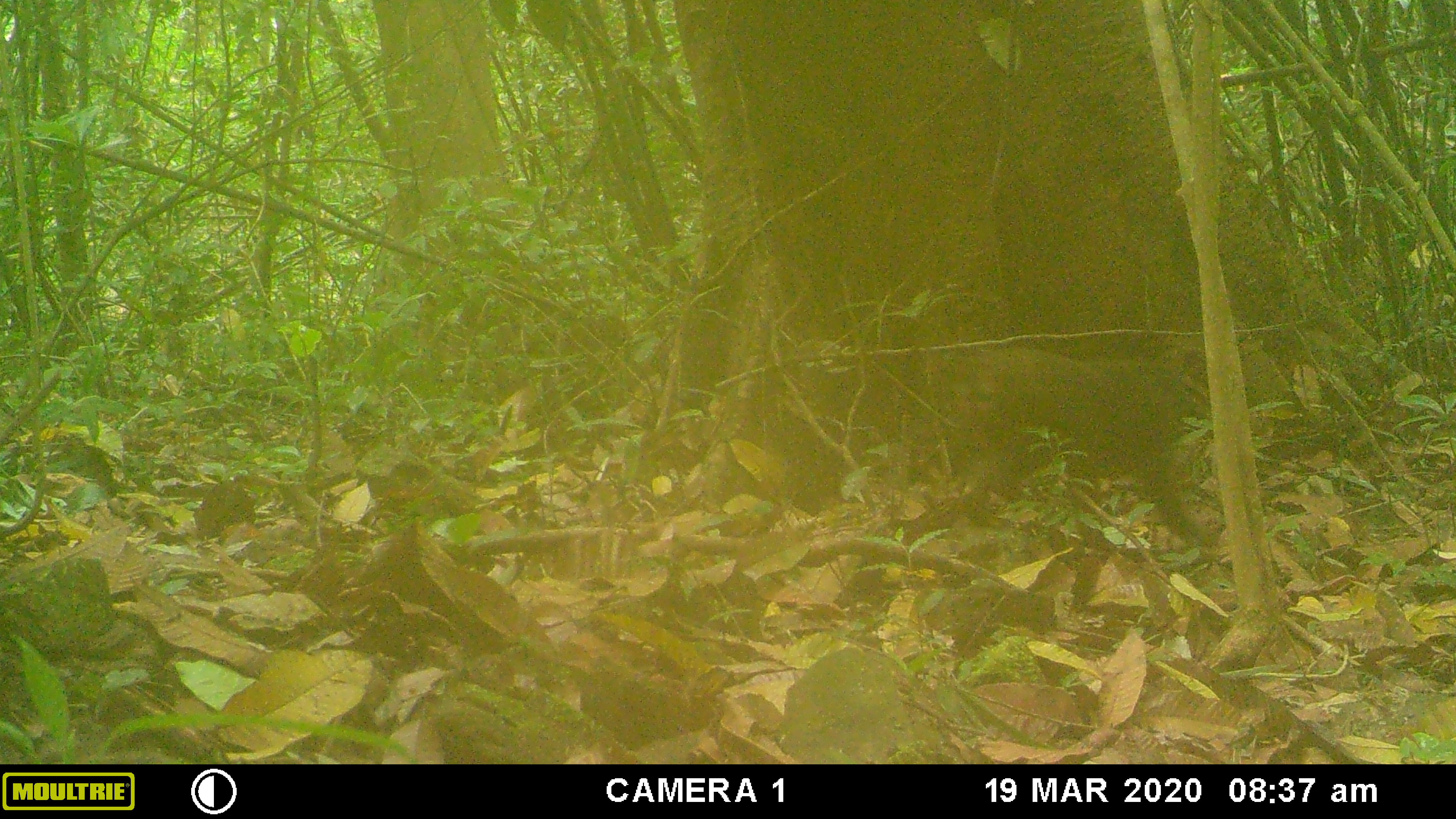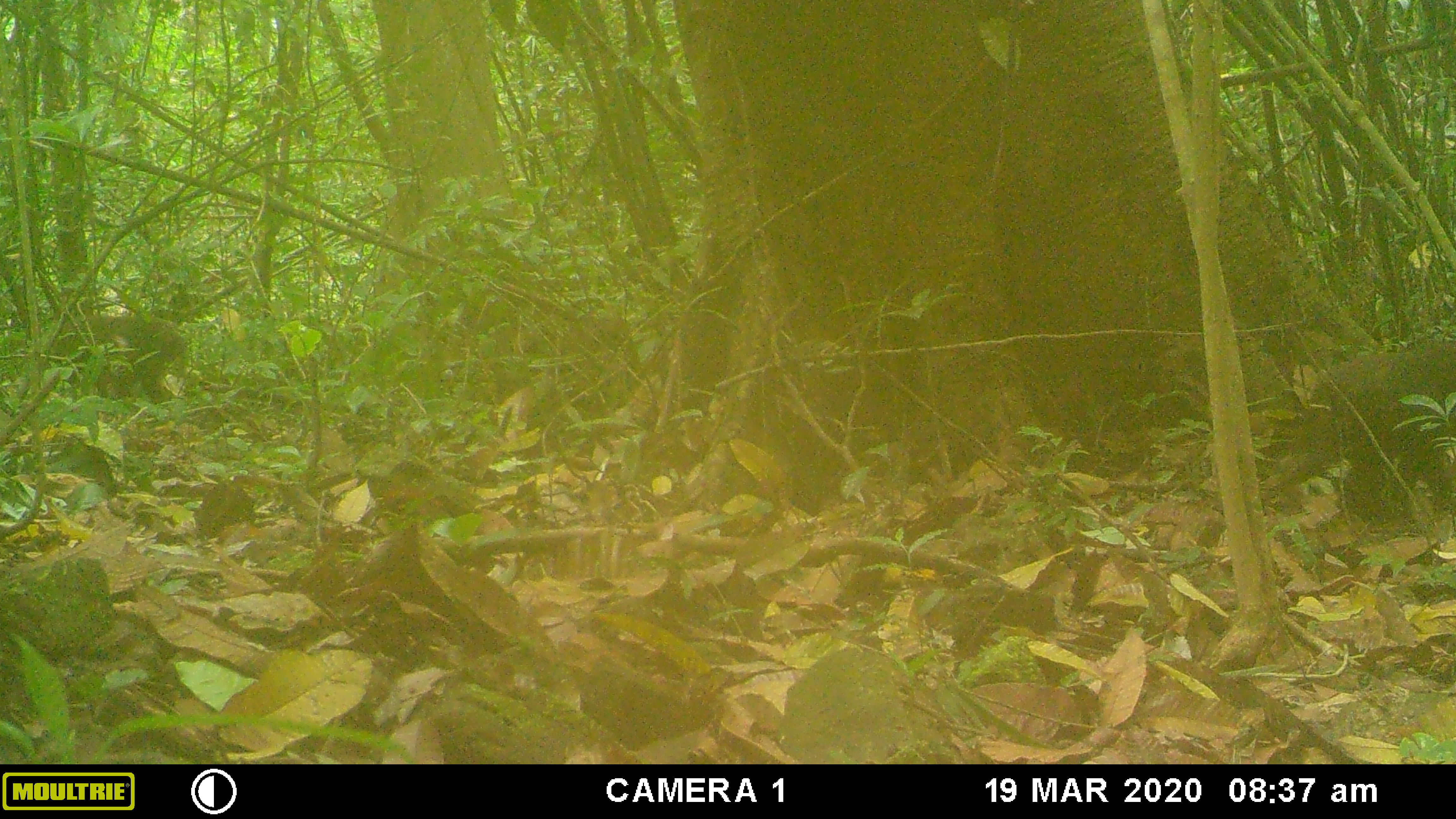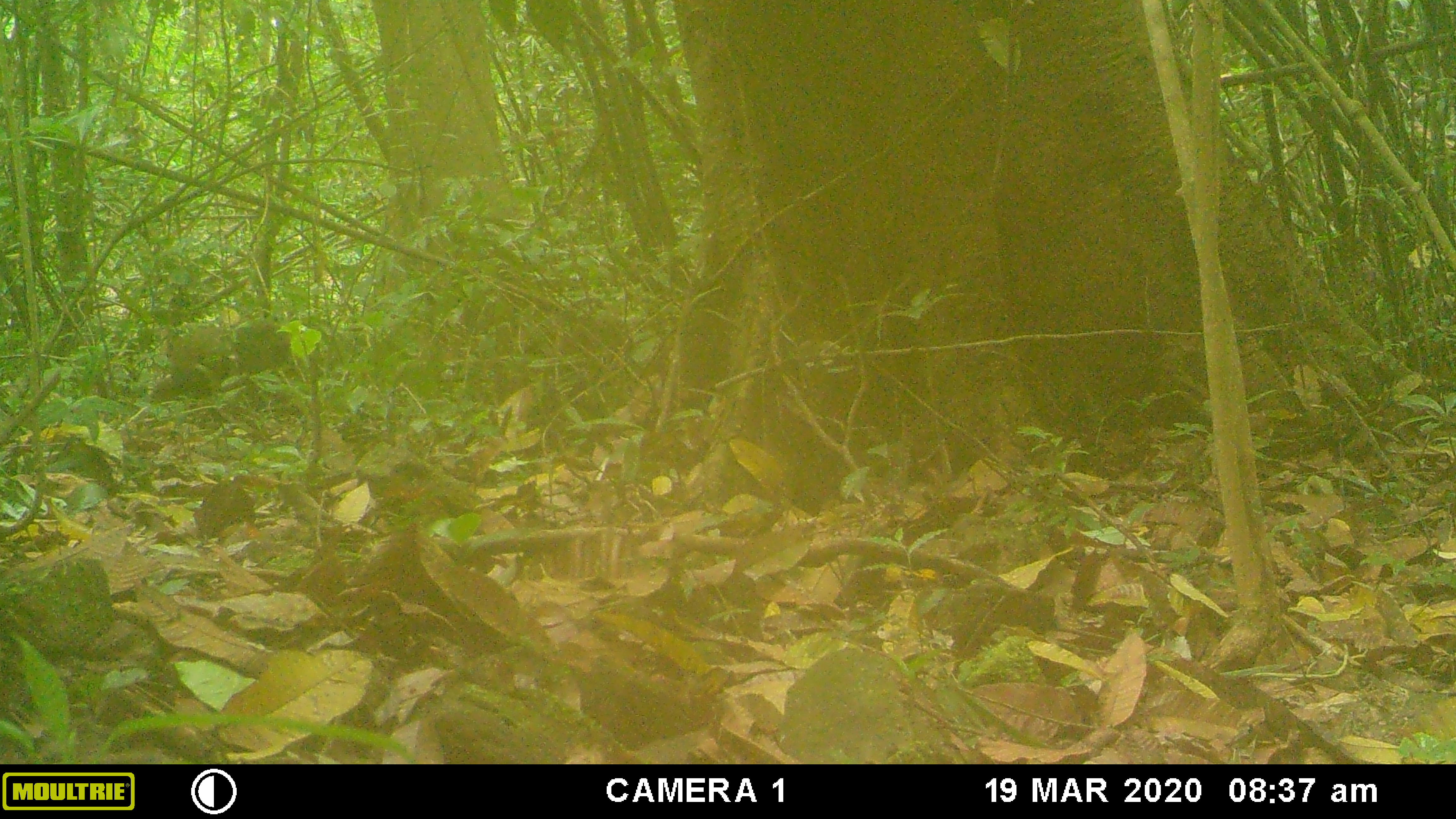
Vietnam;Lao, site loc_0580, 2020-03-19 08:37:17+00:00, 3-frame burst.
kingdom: Animalia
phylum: Chordata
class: Mammalia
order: Primates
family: Cercopithecidae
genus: Macaca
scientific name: Macaca arctoides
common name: stump-tailed macaque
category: stump tailed macaque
Stump tailed macaque (stump-tailed macaque) (Macaca arctoides). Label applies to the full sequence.